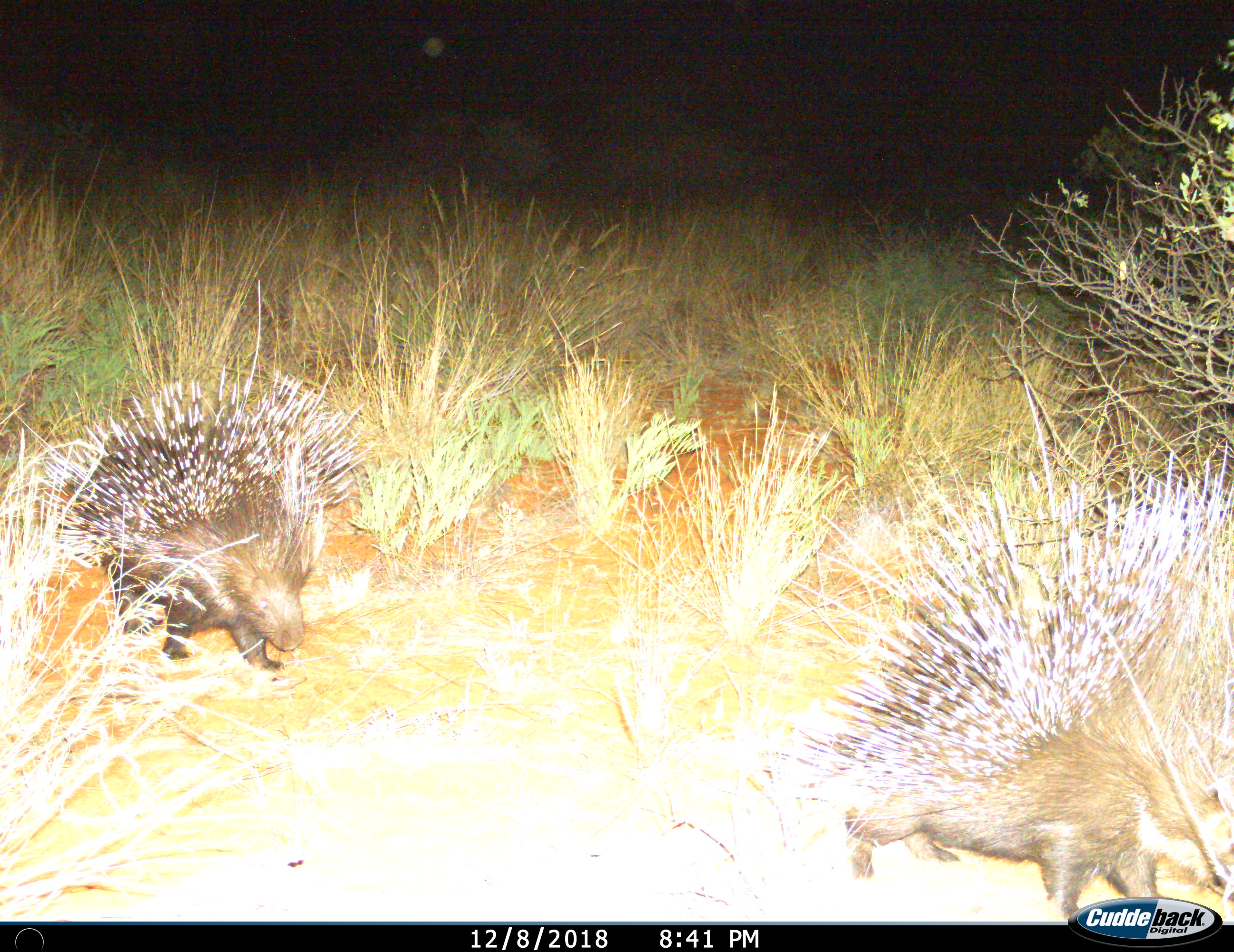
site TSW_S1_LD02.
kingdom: Animalia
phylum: Chordata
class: Mammalia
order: Rodentia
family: Hystricidae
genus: Hystrix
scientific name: Hystrix cristata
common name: crested porcupine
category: porcupine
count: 2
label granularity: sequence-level